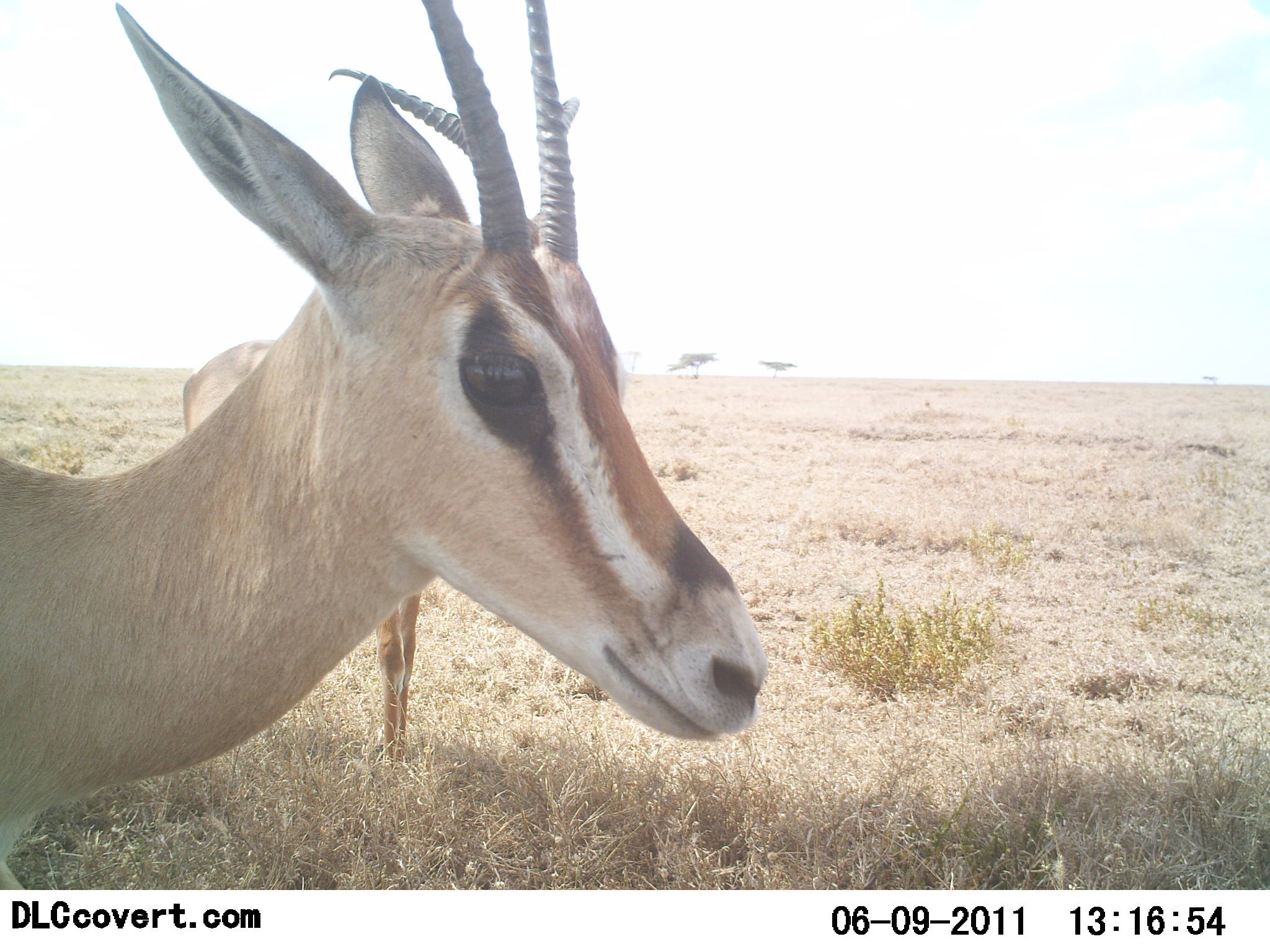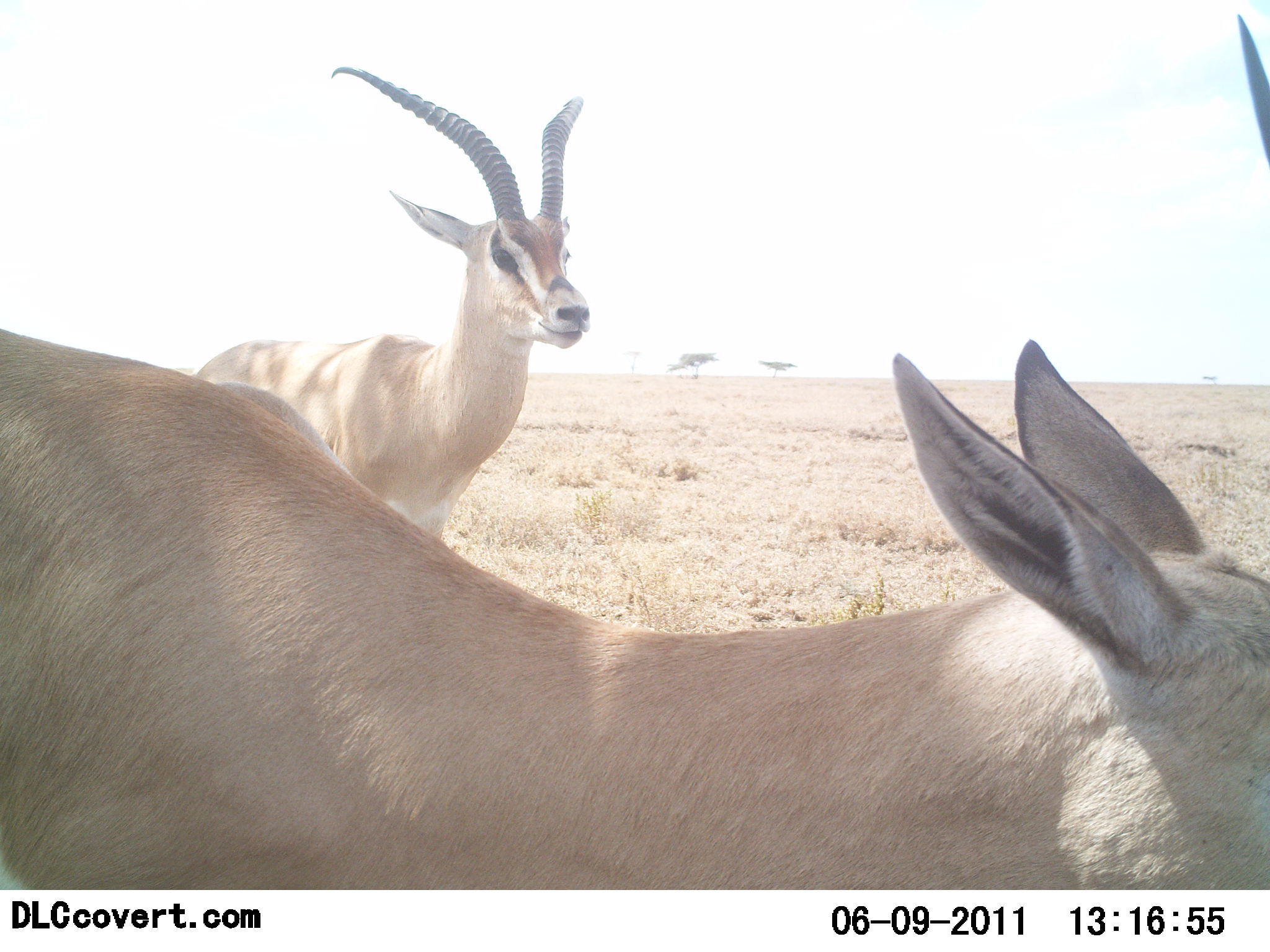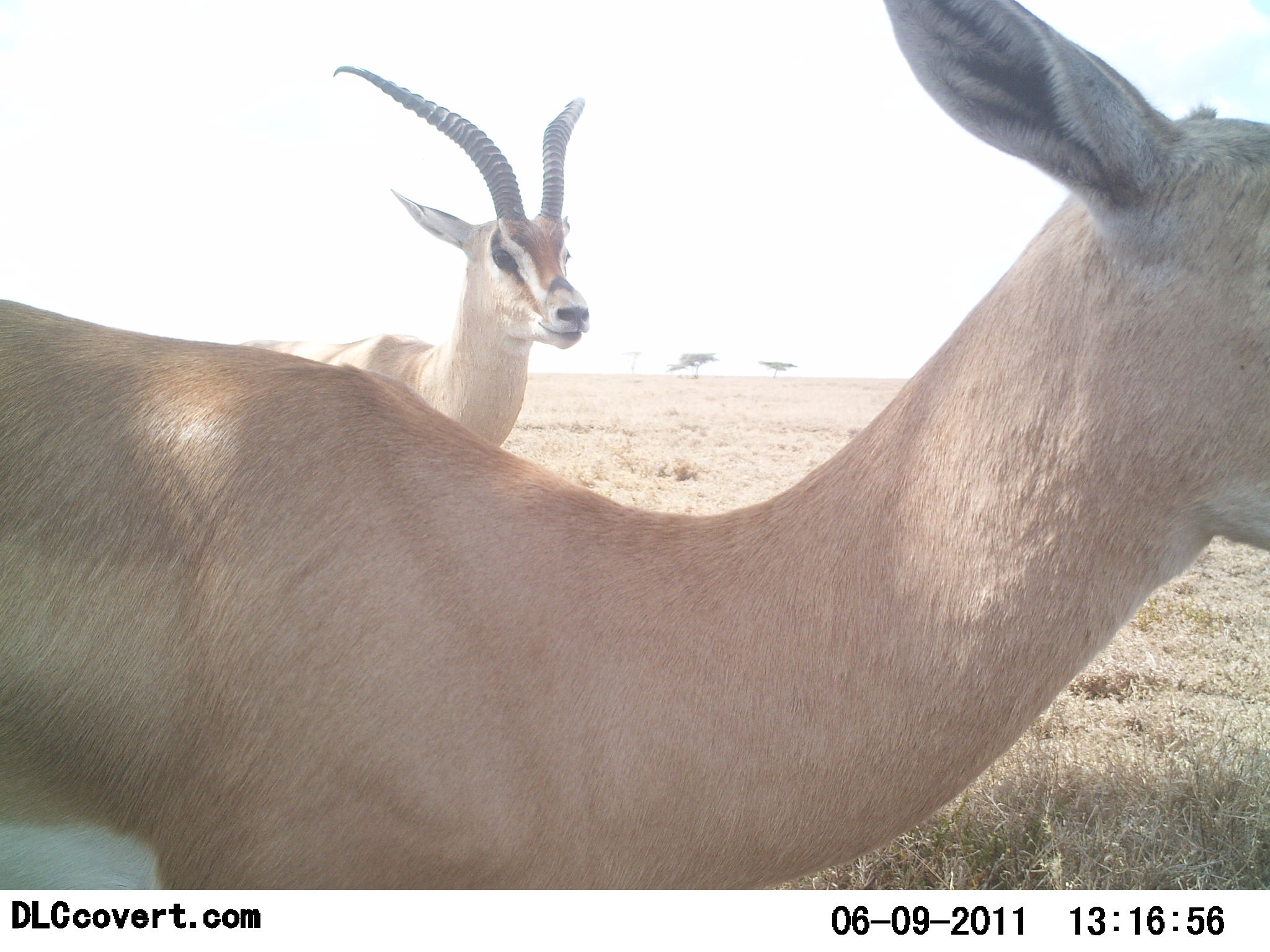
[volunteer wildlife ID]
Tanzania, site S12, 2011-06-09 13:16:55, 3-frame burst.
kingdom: Animalia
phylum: Chordata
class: Mammalia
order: Artiodactyla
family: Bovidae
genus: Nanger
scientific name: Nanger granti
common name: grant's gazelle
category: gazellegrants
Gazellegrants (grant's gazelle) (Nanger granti), count 2. Behavior (volunteer vote fractions): standing 92%, resting 0%, moving 42%, interacting 0%. Young present (vote fraction): 0%. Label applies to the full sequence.